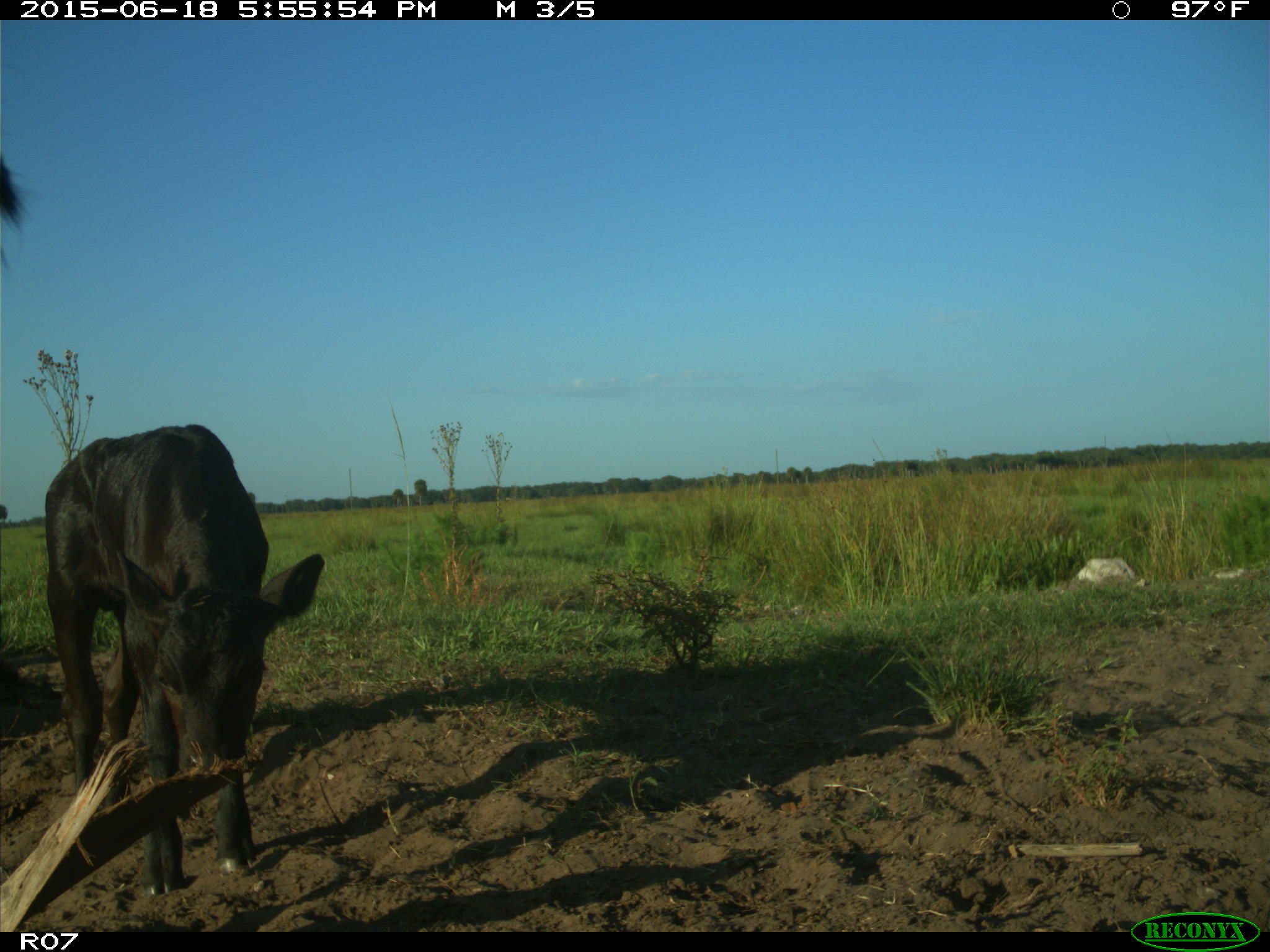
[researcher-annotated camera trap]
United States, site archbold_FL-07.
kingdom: Animalia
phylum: Chordata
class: Mammalia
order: Artiodactyla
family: Bovidae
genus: Bos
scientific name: Bos taurus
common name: domestic cow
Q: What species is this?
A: Bos taurus (domestic cow).